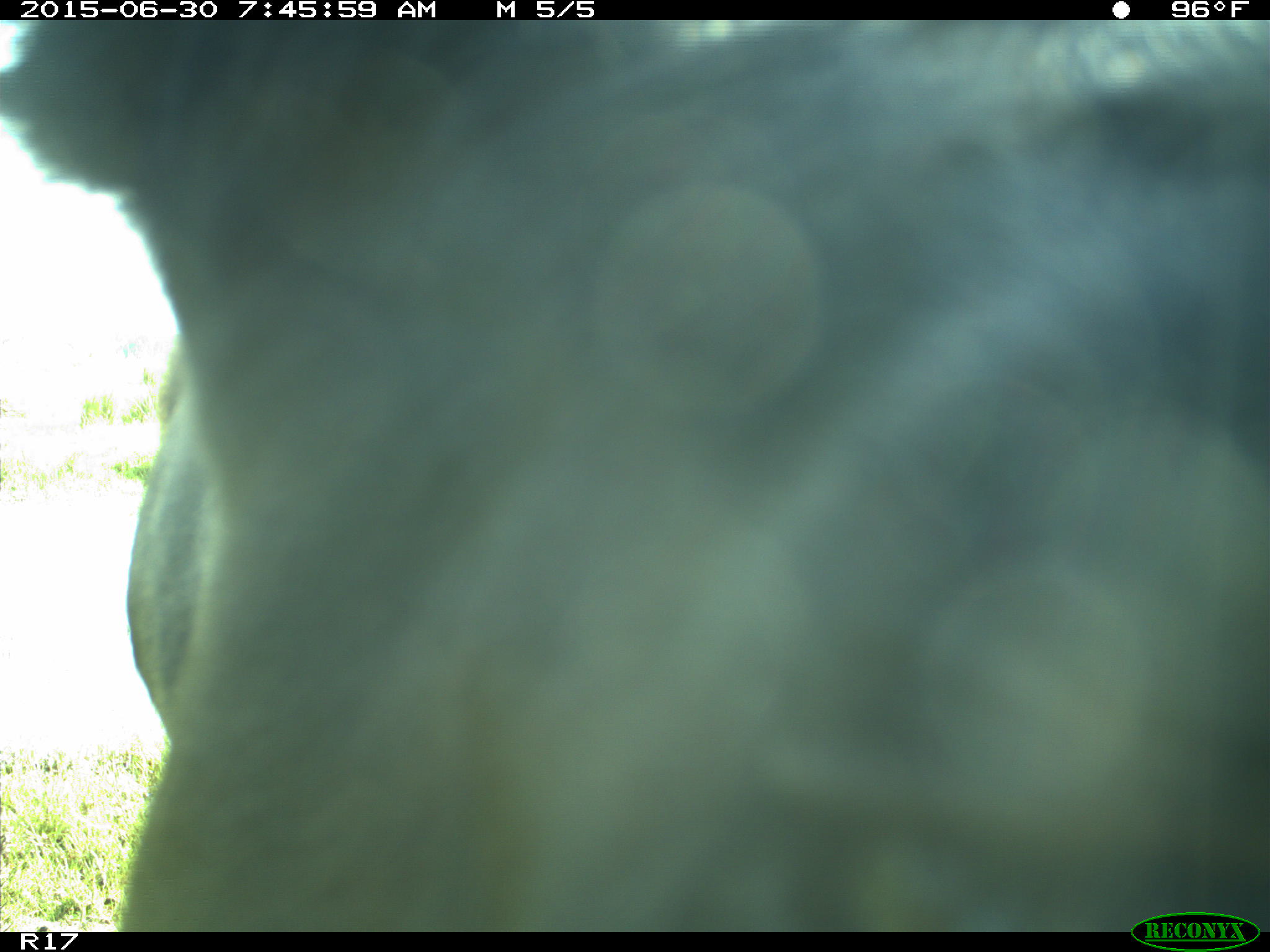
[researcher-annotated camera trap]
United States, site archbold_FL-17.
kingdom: Animalia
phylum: Chordata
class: Mammalia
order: Artiodactyla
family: Bovidae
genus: Bos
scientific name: Bos taurus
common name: domestic cow